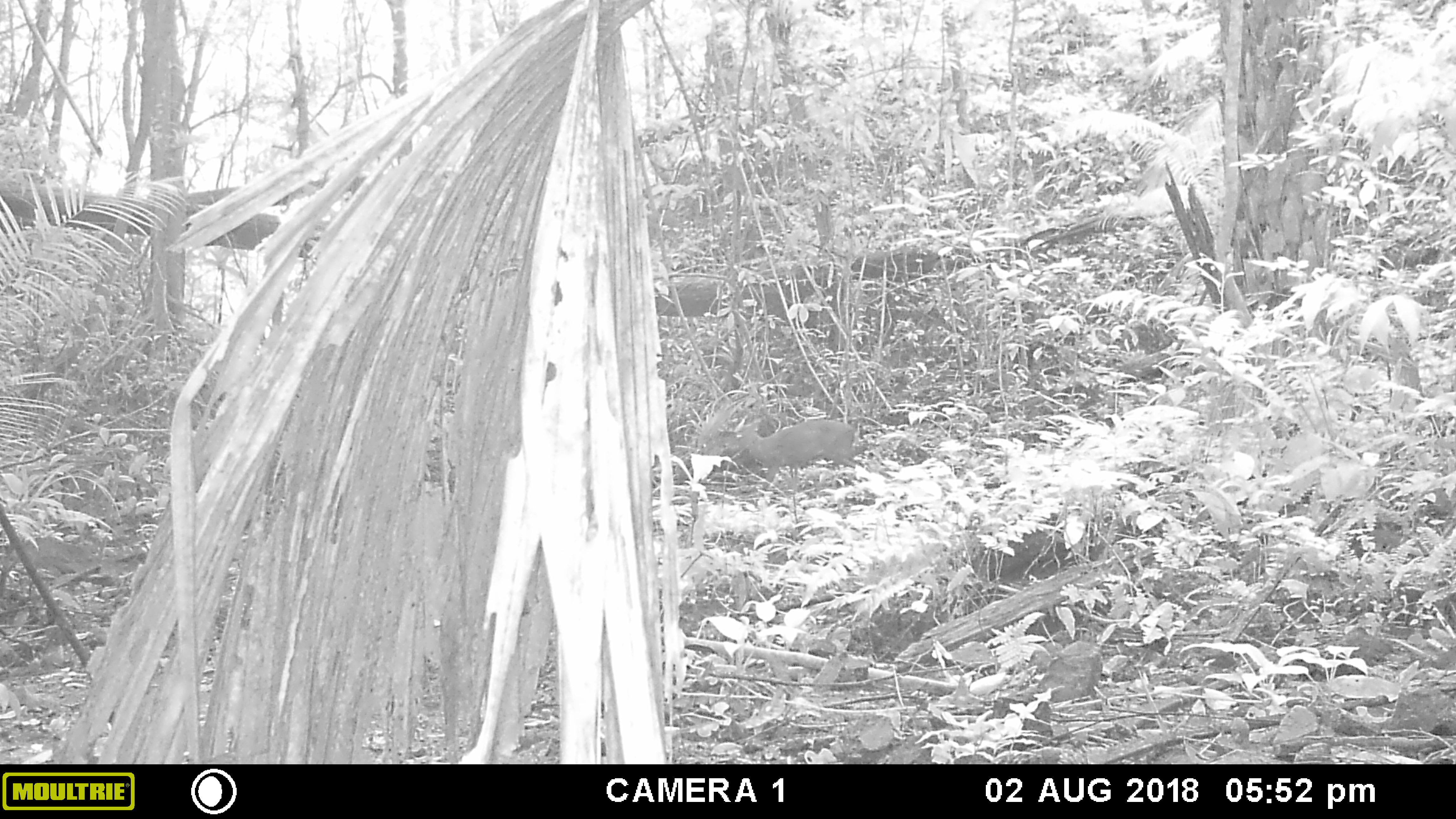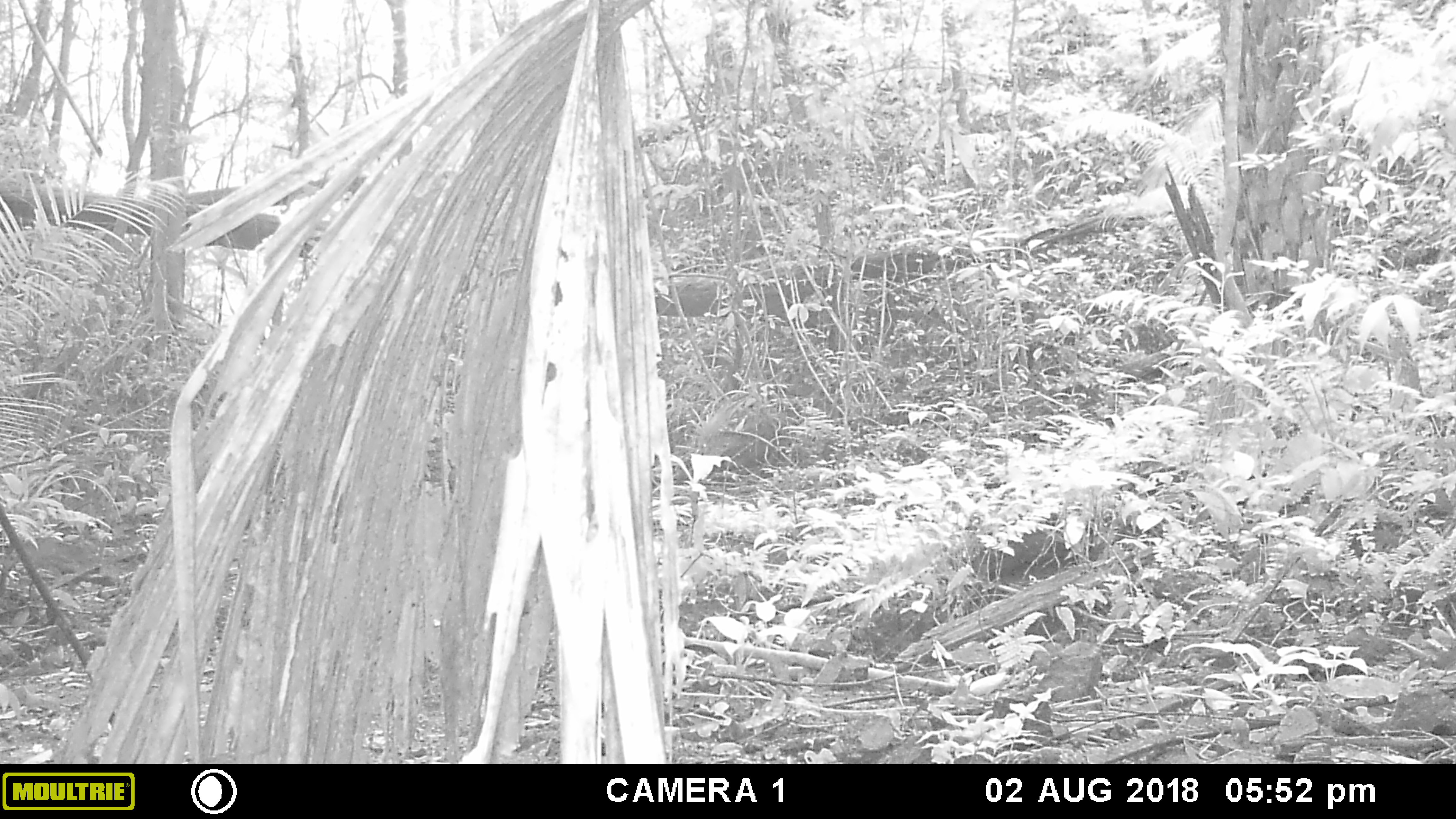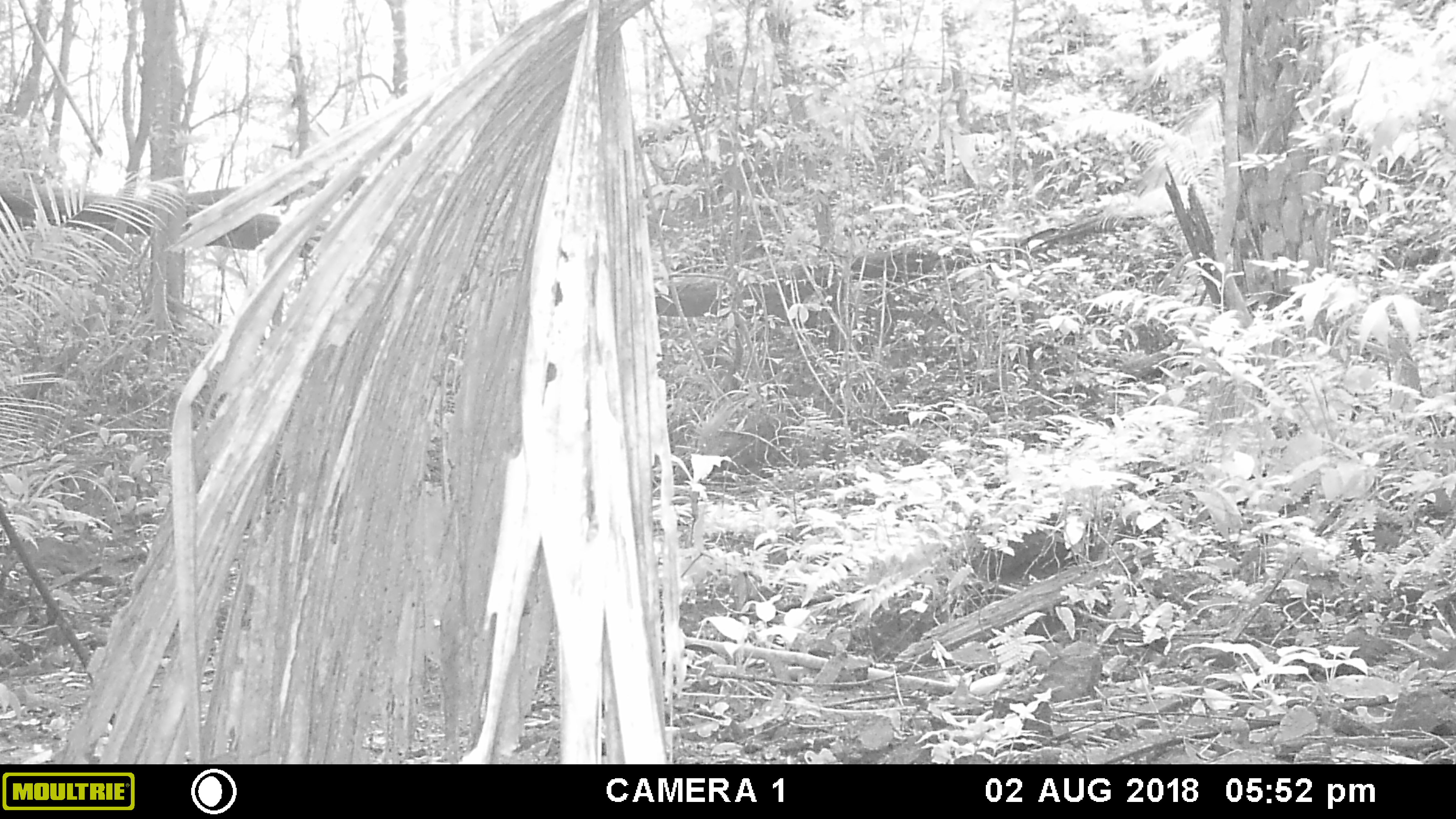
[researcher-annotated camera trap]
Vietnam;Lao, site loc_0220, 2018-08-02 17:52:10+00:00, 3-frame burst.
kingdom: Animalia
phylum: Chordata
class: Mammalia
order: Artiodactyla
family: Cervidae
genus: Muntiacus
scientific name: Muntiacus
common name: muntjacs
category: unidentified muntjac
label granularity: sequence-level